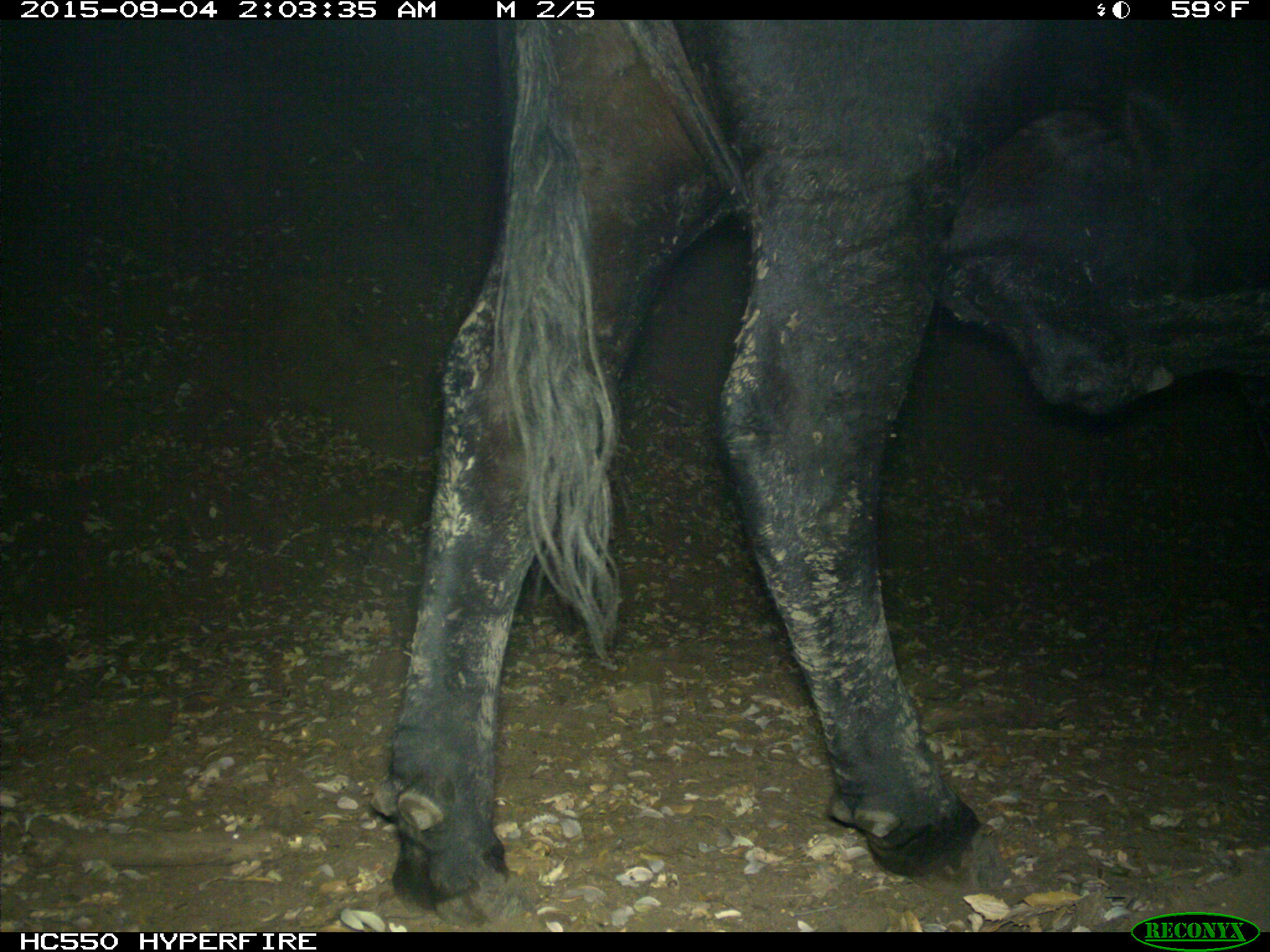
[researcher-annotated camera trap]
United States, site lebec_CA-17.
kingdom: Animalia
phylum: Chordata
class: Mammalia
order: Artiodactyla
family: Bovidae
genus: Bos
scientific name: Bos taurus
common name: domestic cow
Bos taurus (domestic cow).